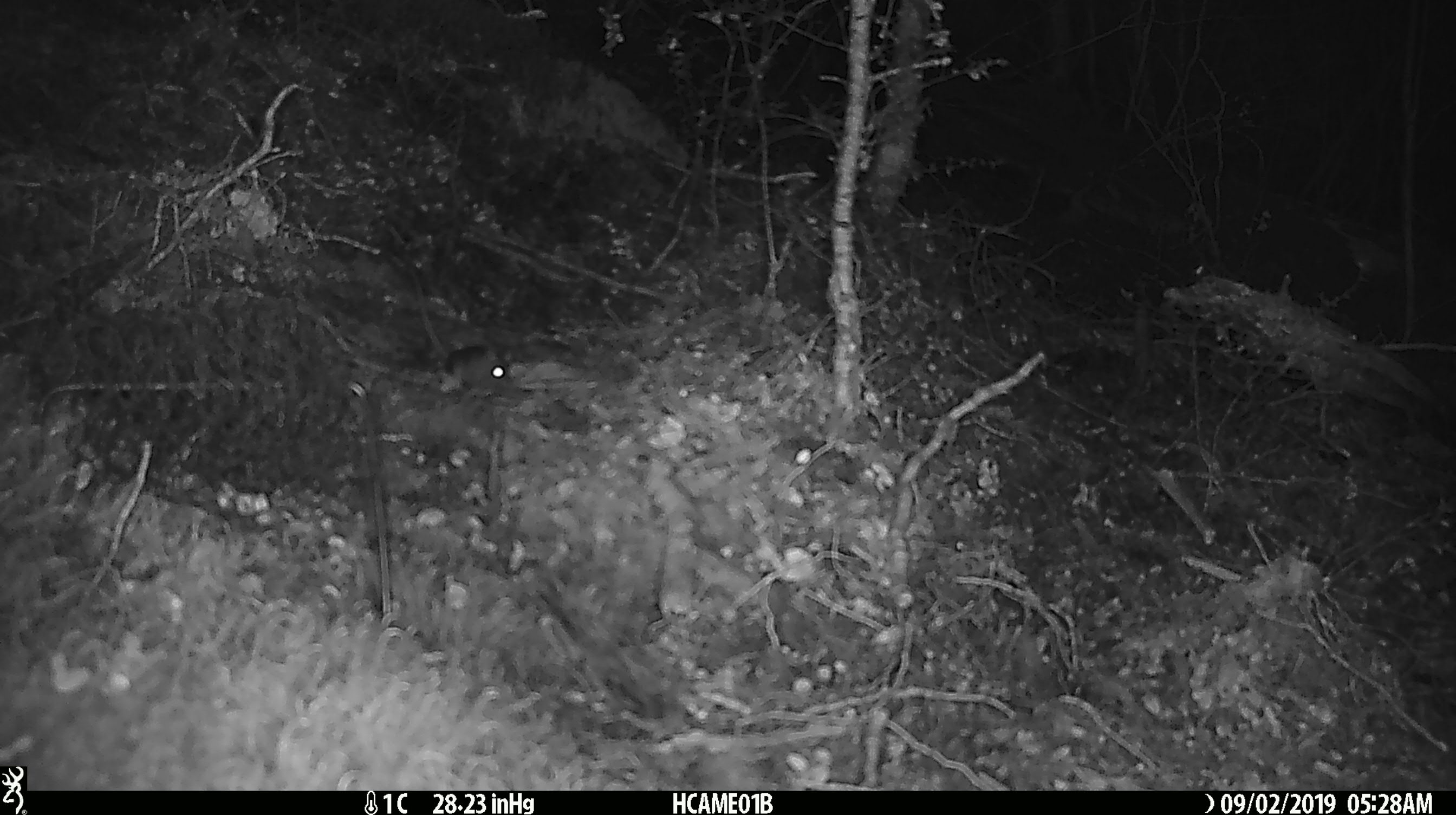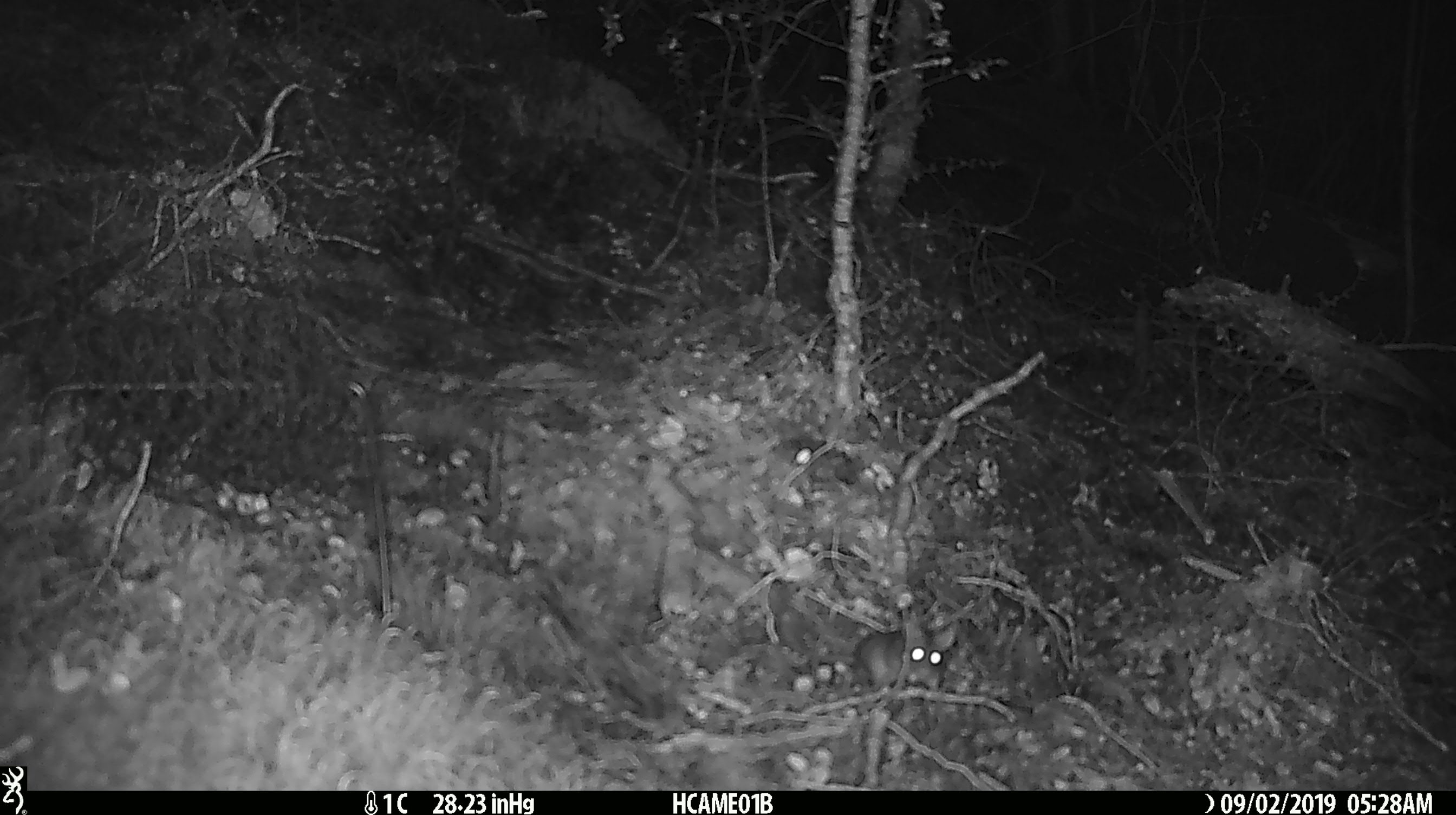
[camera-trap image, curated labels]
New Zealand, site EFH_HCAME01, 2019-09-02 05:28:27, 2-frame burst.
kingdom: Animalia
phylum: Chordata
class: Mammalia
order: Rodentia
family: Muridae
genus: Mus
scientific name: Mus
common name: mouse